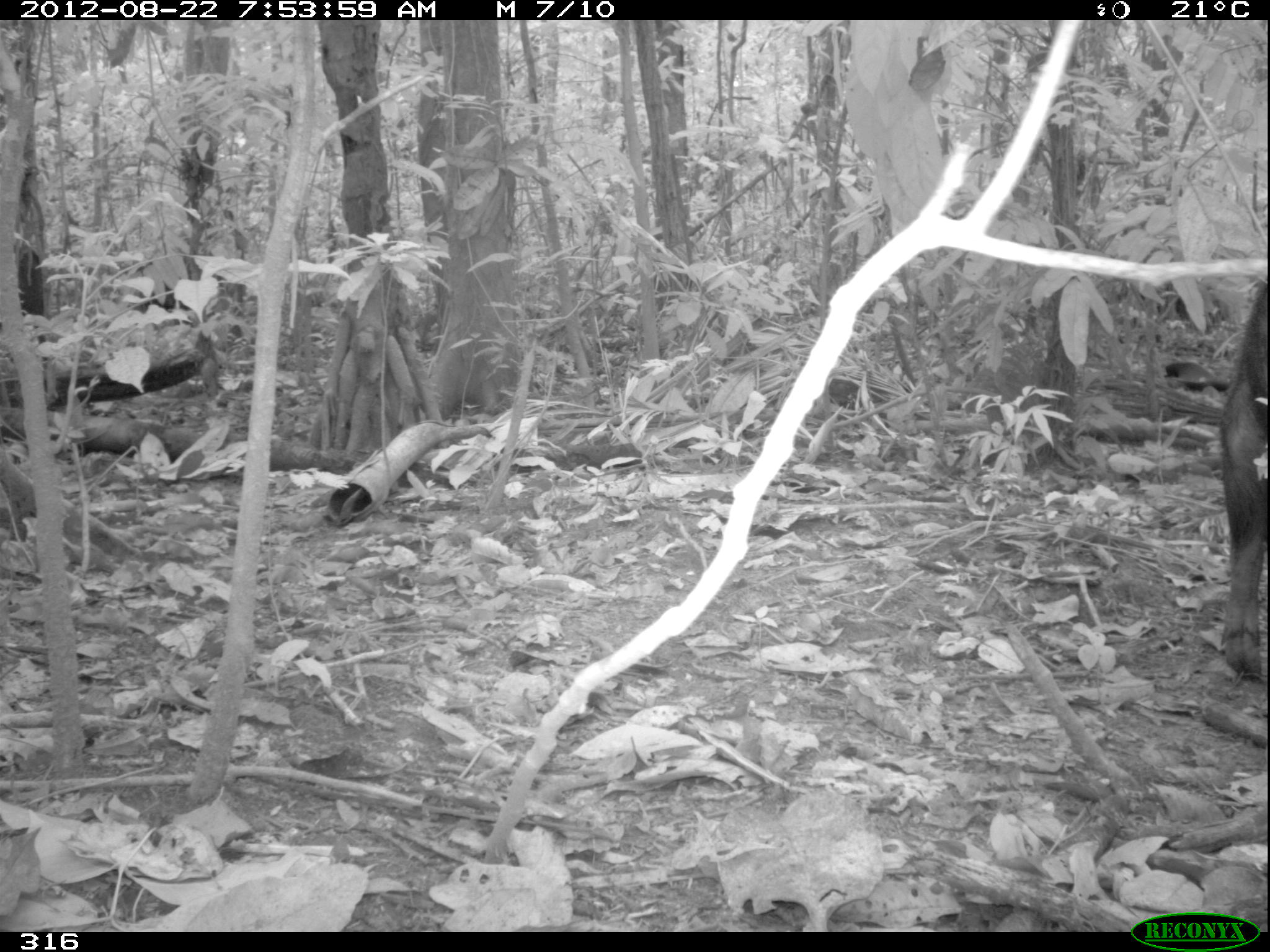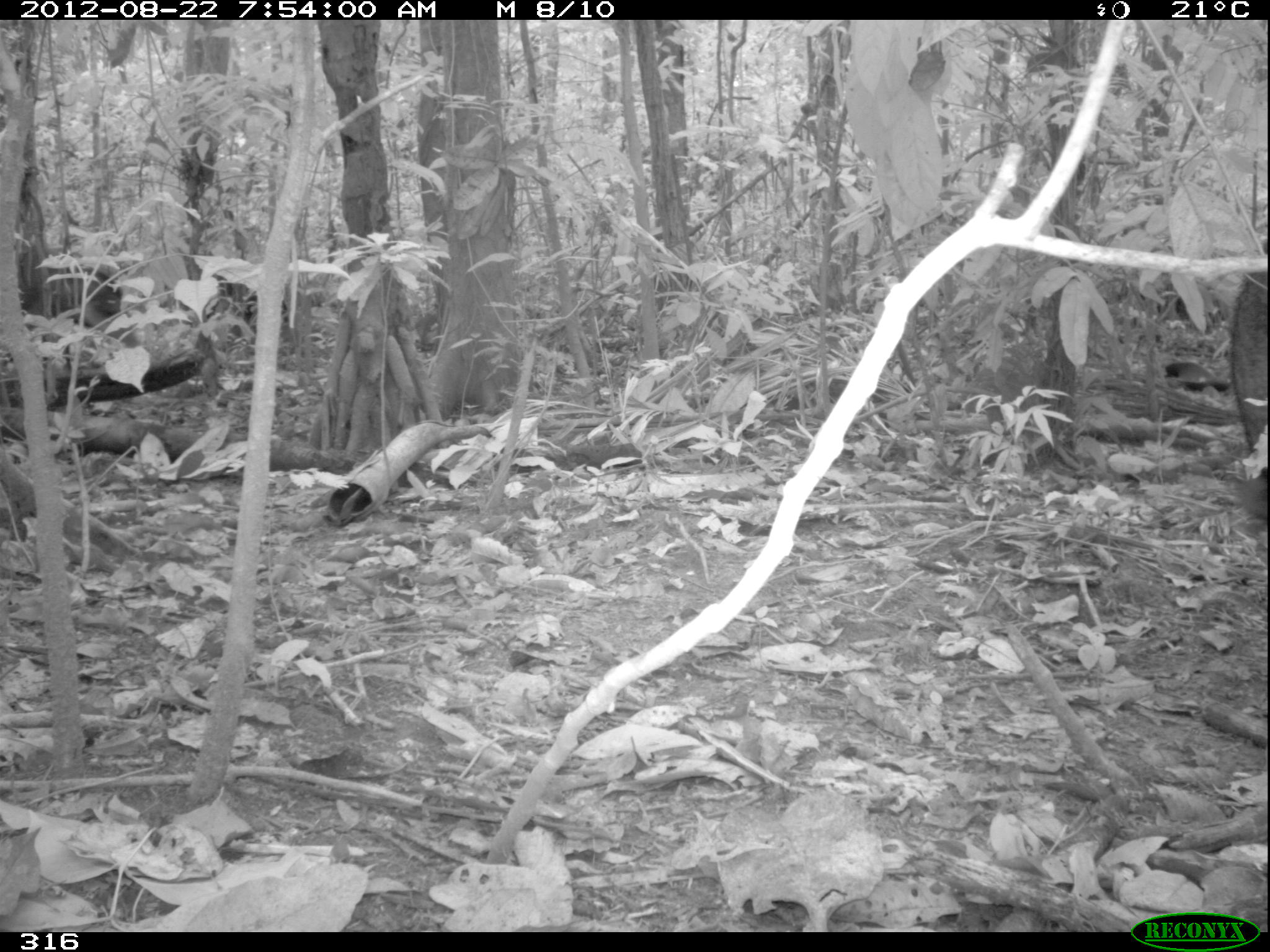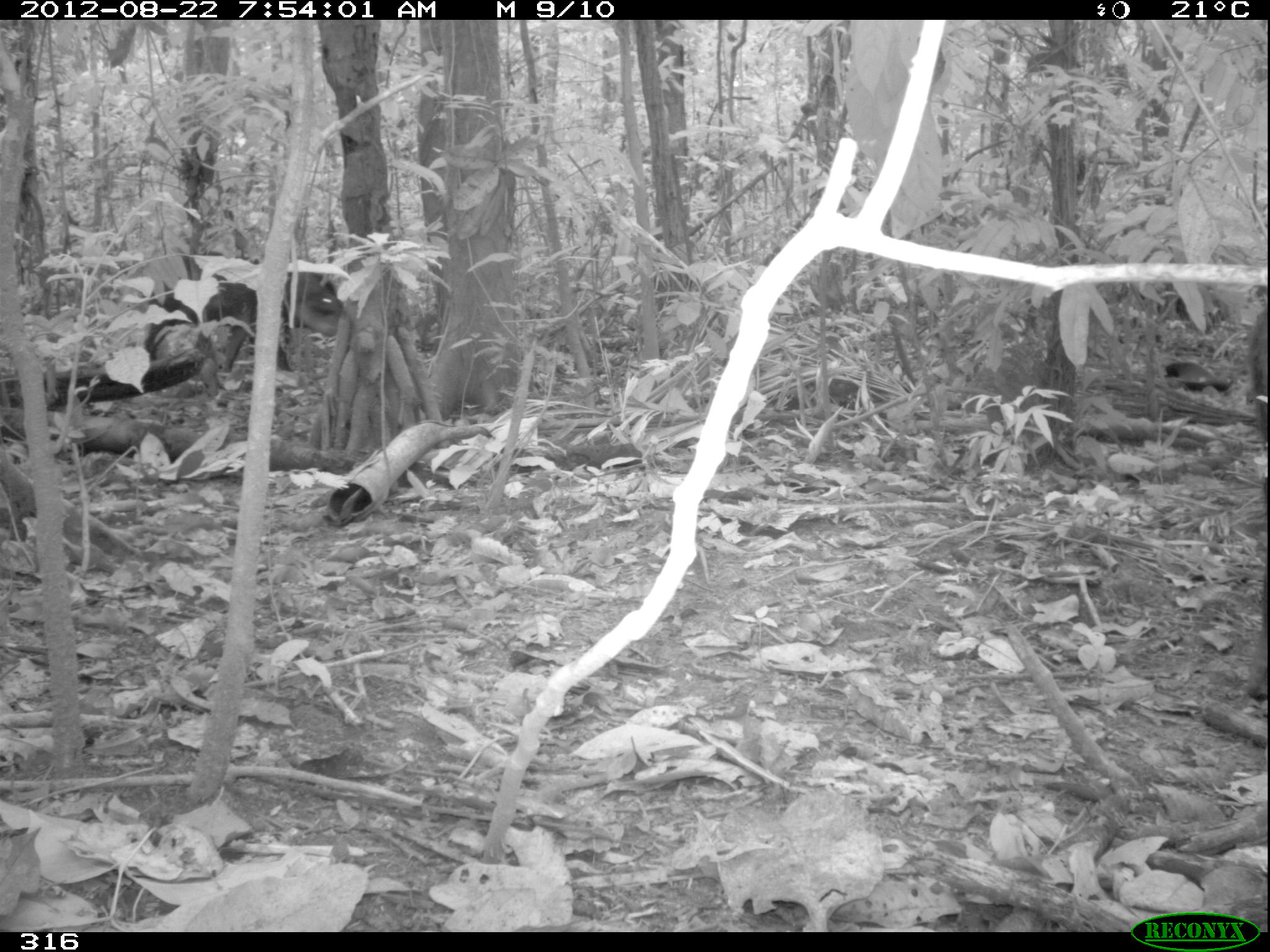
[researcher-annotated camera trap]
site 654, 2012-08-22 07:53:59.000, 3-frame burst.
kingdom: Animalia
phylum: Chordata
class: Mammalia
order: Artiodactyla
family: Tayassuidae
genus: Tayassu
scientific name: Tayassu pecari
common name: white-lipped peccary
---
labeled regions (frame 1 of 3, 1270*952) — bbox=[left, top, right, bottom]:
tayassu pecari: bbox=[1221, 279, 1266, 678]; bbox=[14, 246, 48, 363]; bbox=[139, 262, 192, 310]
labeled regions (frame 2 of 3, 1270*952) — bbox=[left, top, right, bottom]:
tayassu pecari: bbox=[15, 249, 138, 364]; bbox=[1231, 238, 1270, 514]; bbox=[242, 293, 291, 328]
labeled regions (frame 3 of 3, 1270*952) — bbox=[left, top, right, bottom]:
tayassu pecari: bbox=[144, 250, 345, 372]